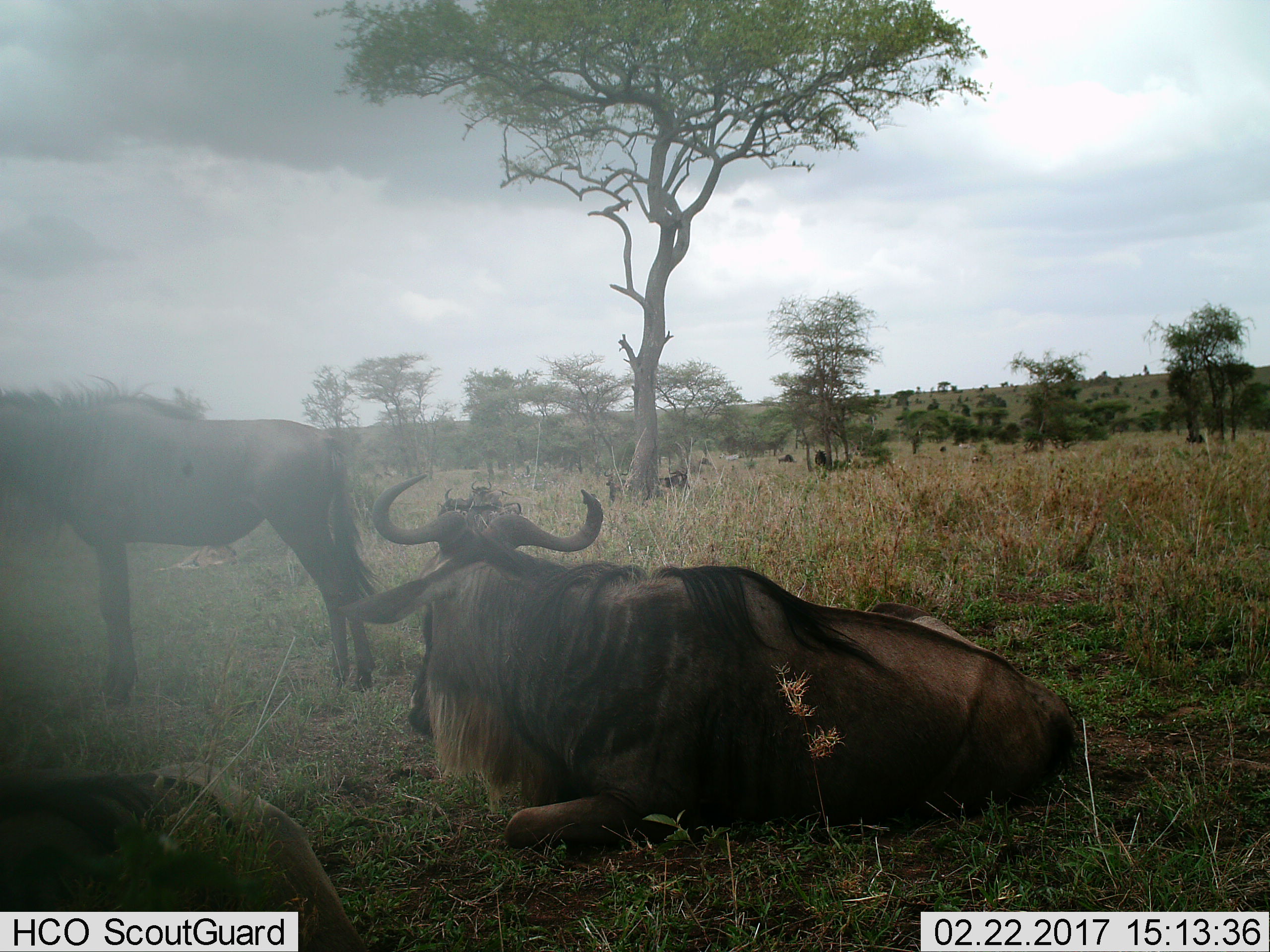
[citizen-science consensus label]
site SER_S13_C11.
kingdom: Animalia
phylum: Chordata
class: Mammalia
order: Artiodactyla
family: Bovidae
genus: Connochaetes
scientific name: Connochaetes taurinus taurinus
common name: blue wildebeest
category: wildebeestblue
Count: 2.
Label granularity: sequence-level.